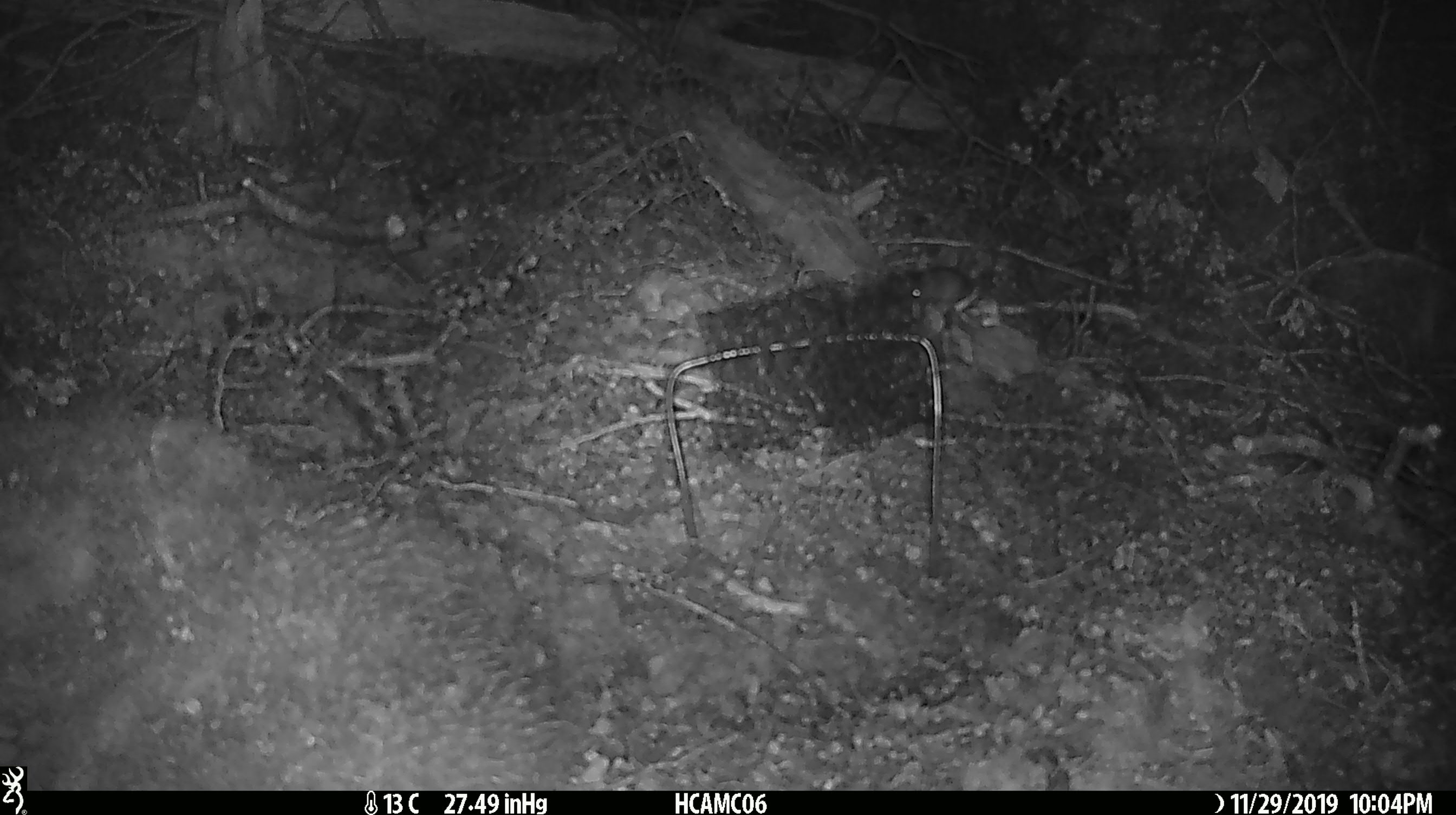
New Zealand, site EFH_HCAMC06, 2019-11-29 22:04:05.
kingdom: Animalia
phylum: Chordata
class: Mammalia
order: Rodentia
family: Muridae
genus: Mus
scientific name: Mus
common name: mouse